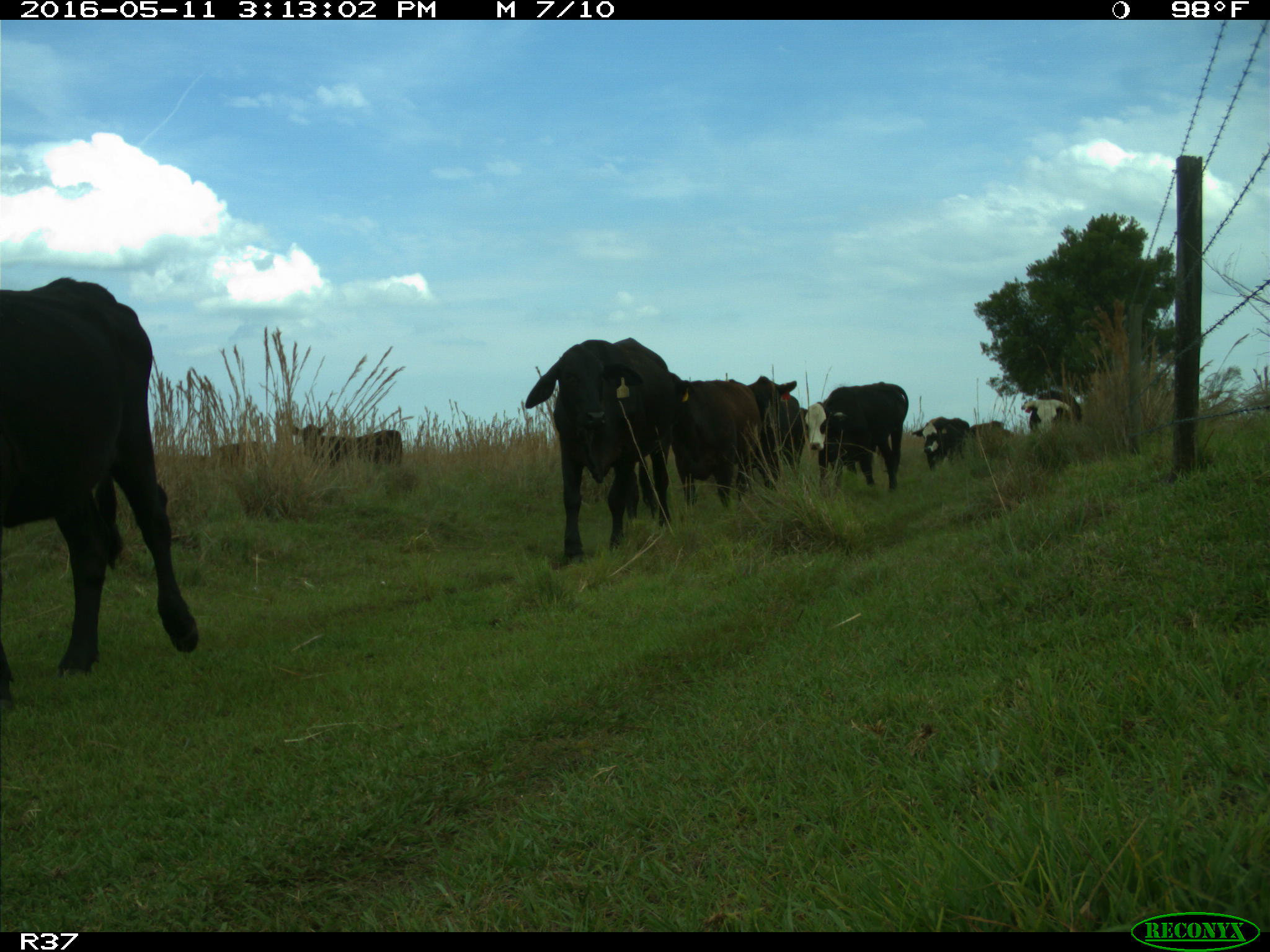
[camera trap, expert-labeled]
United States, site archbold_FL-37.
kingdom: Animalia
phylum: Chordata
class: Mammalia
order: Artiodactyla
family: Bovidae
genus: Bos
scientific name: Bos taurus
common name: domestic cow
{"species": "Bos taurus (domestic cow)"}